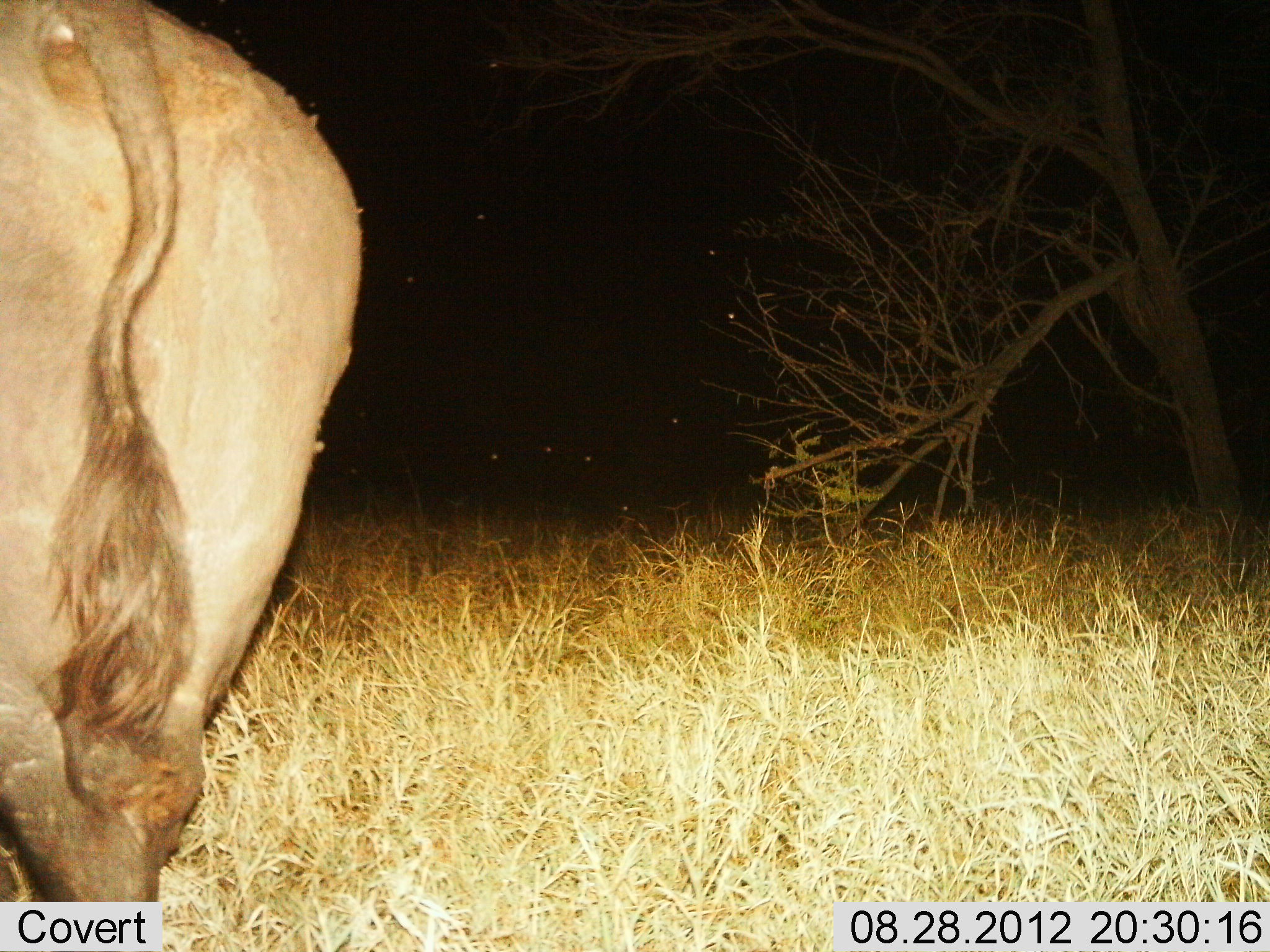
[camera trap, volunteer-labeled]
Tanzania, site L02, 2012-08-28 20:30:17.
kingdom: Animalia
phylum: Chordata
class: Mammalia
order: Artiodactyla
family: Bovidae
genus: Syncerus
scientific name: Syncerus caffer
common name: cape buffalo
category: buffalo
Buffalo (cape buffalo) (Syncerus caffer), count 1. Behavior (volunteer vote fractions): standing 60%, resting 0%, moving 40%, interacting 0%. Young present (vote fraction): 0%. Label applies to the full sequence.